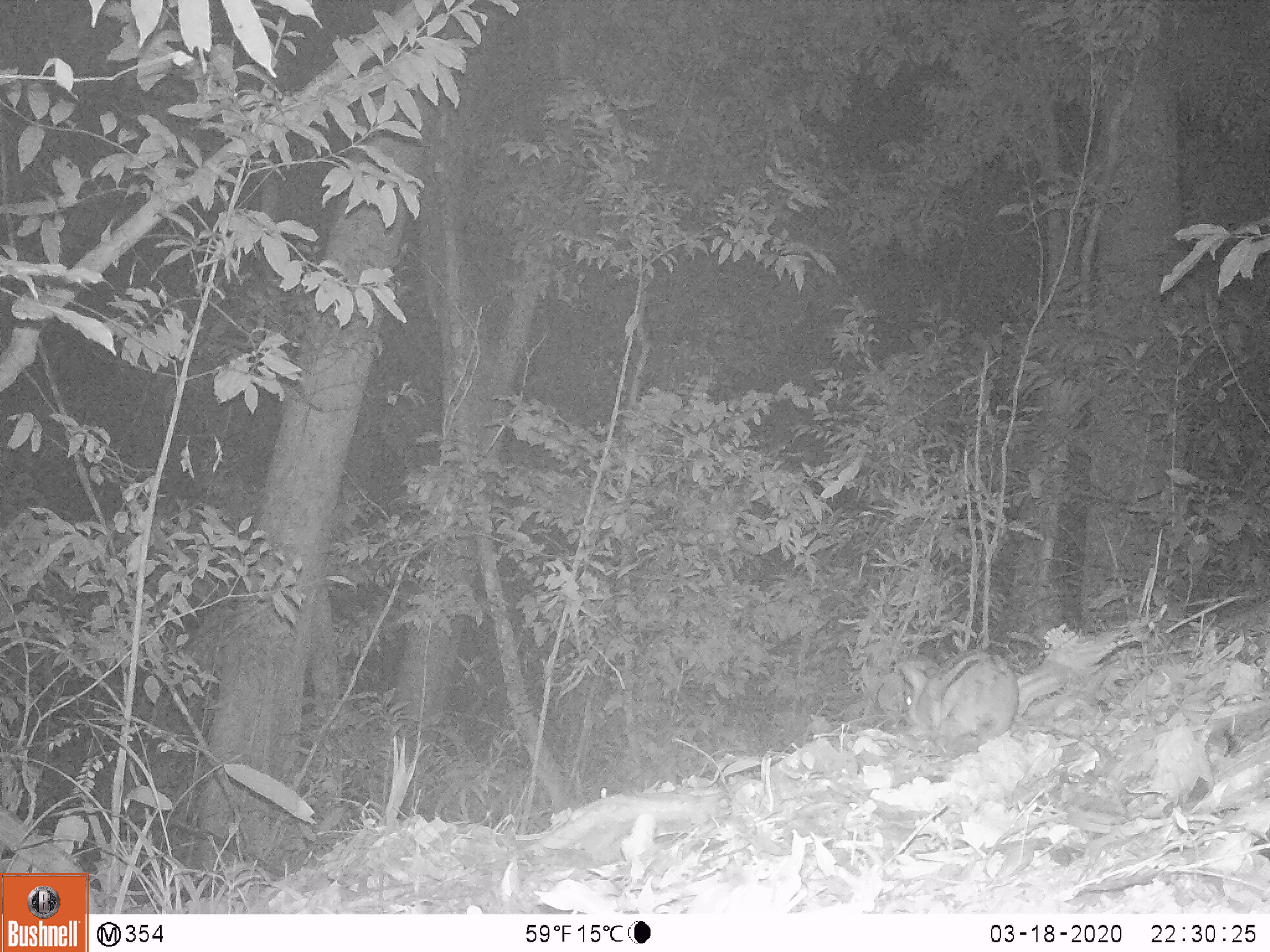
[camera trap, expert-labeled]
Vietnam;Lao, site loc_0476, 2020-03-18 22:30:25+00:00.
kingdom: Animalia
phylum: Chordata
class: Mammalia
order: Lagomorpha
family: Leporidae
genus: Nesolagus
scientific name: Nesolagus timminsi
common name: annamite striped rabbit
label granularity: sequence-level